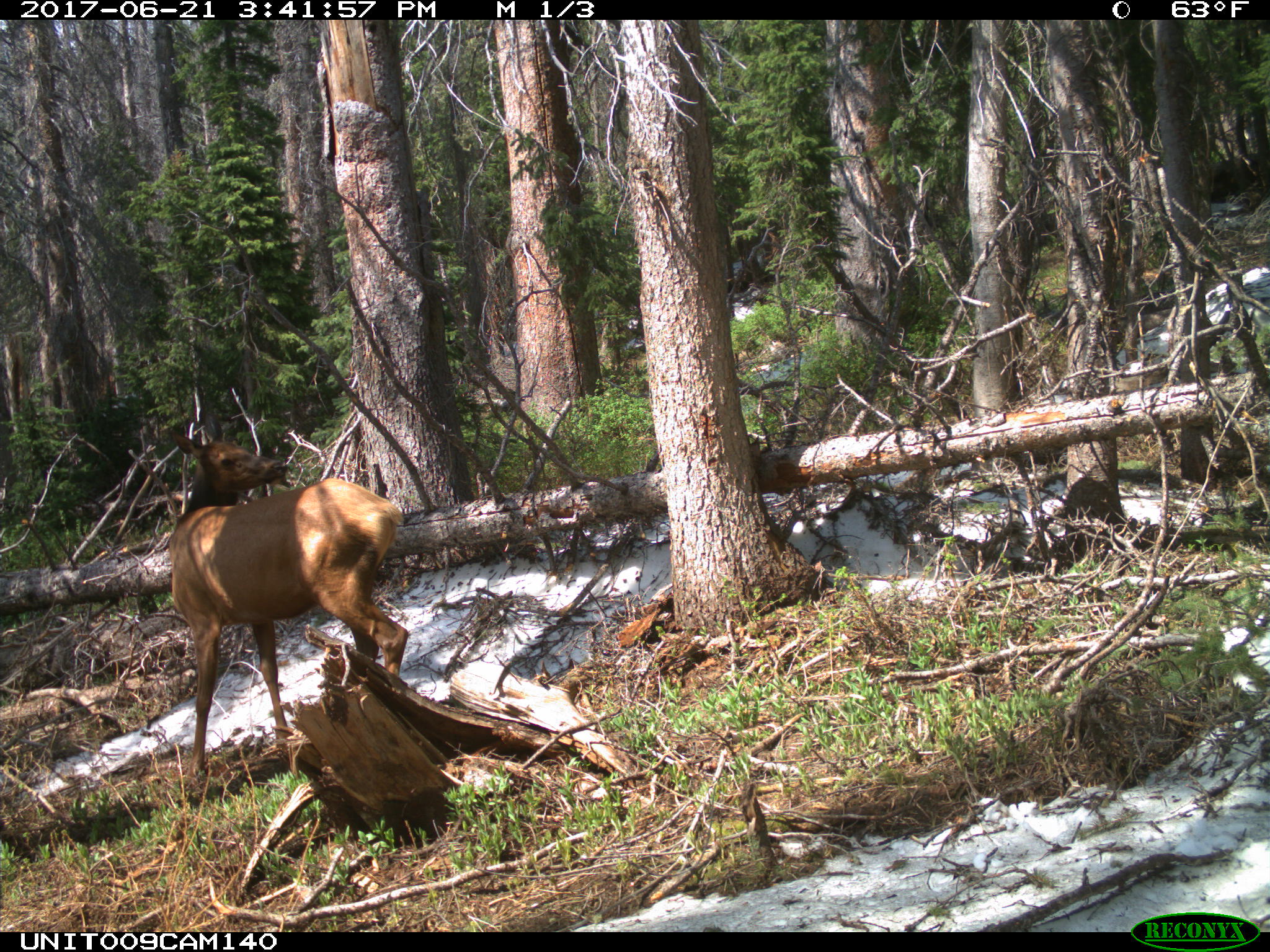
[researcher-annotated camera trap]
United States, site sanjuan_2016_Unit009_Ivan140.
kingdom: Animalia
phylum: Chordata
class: Mammalia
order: Artiodactyla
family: Cervidae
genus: Cervus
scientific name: Cervus elaphus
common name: red deer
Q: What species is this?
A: Cervus elaphus (red deer).